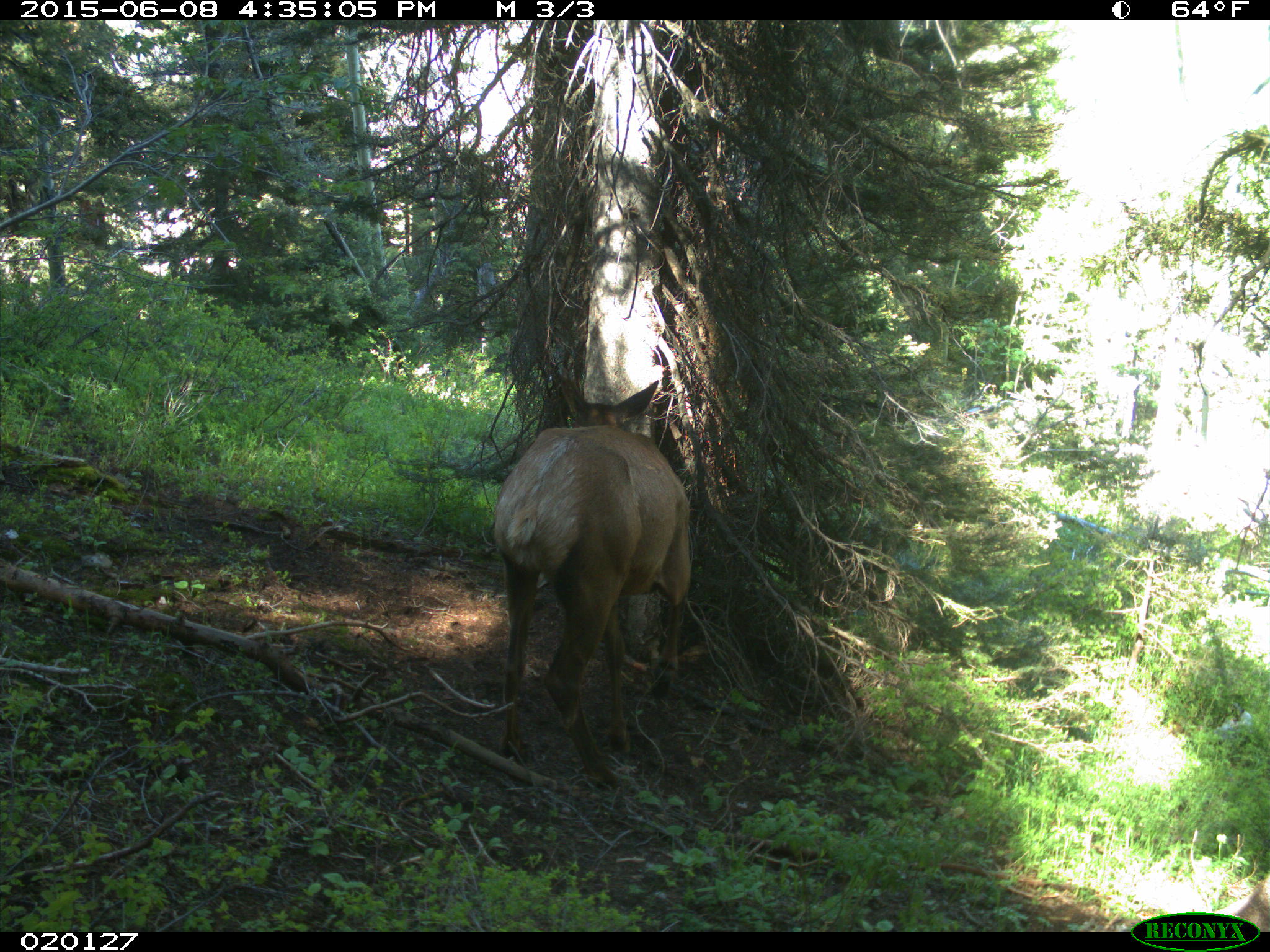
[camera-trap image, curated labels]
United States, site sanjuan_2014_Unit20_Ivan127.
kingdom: Animalia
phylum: Chordata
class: Mammalia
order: Artiodactyla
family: Cervidae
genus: Cervus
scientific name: Cervus elaphus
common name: red deer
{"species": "Cervus elaphus (red deer)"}